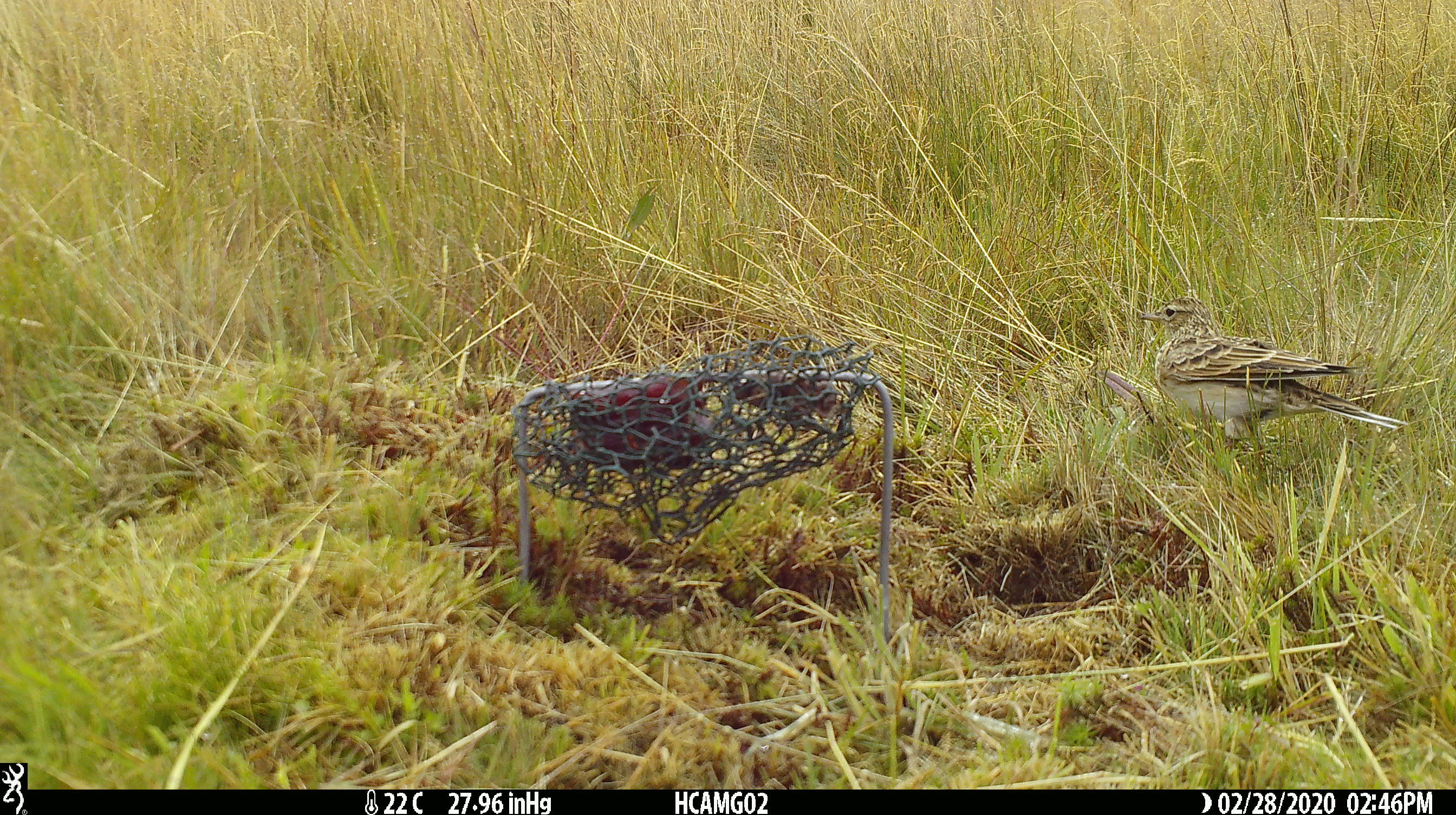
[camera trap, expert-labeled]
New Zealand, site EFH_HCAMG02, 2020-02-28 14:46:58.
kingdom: Animalia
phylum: Chordata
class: Aves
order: Passeriformes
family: Motacillidae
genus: Anthus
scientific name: Anthus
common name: pipit